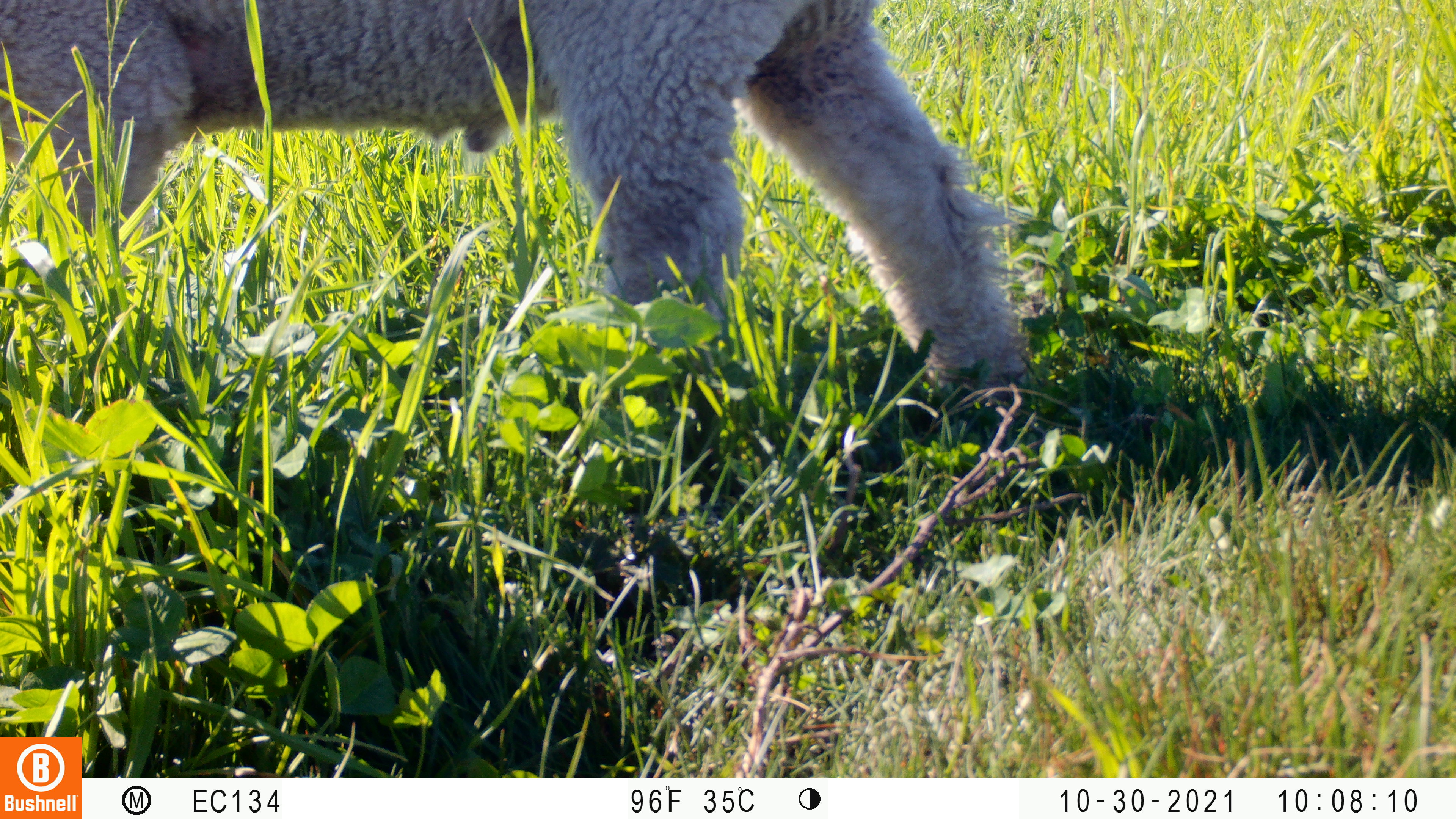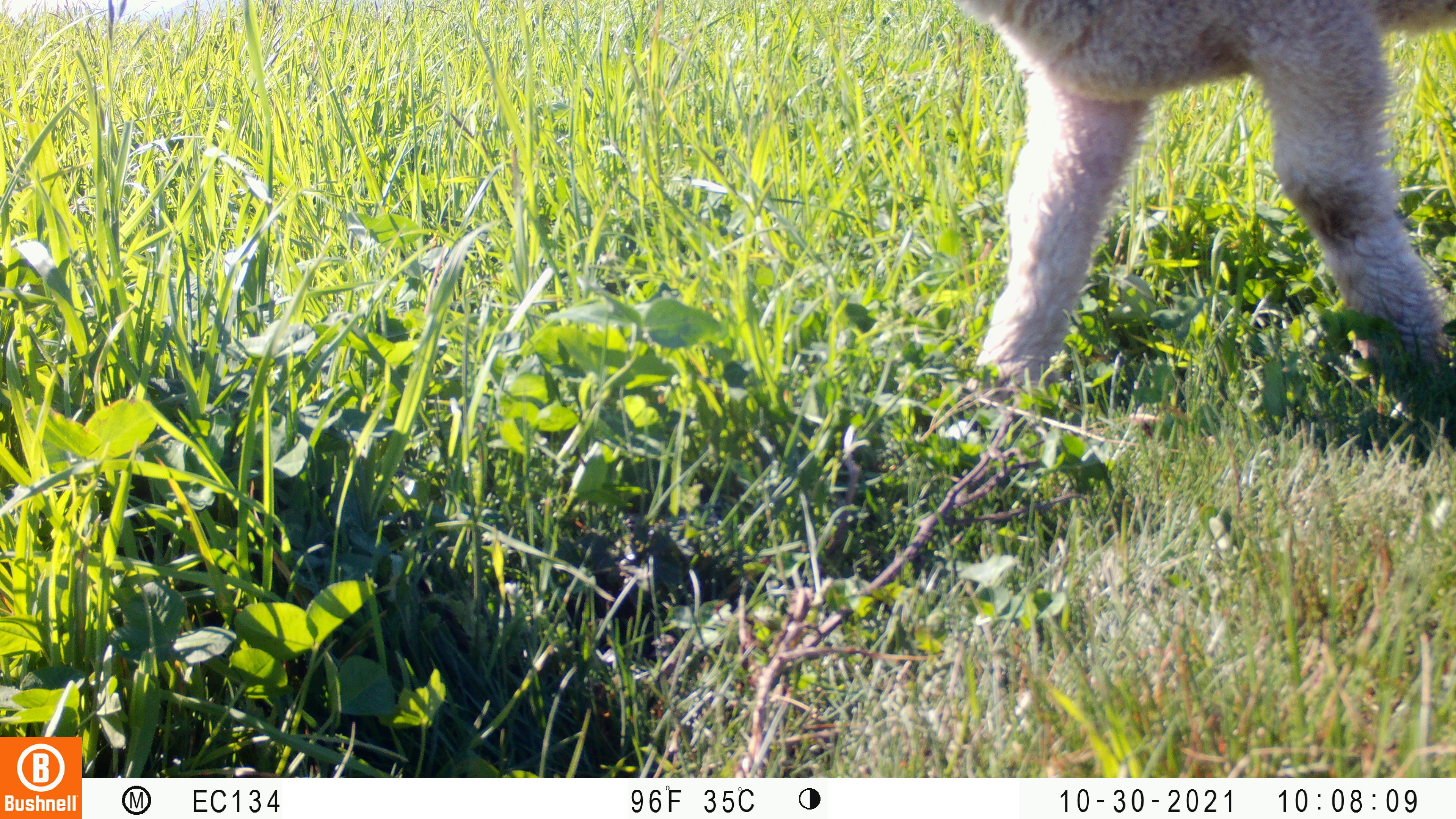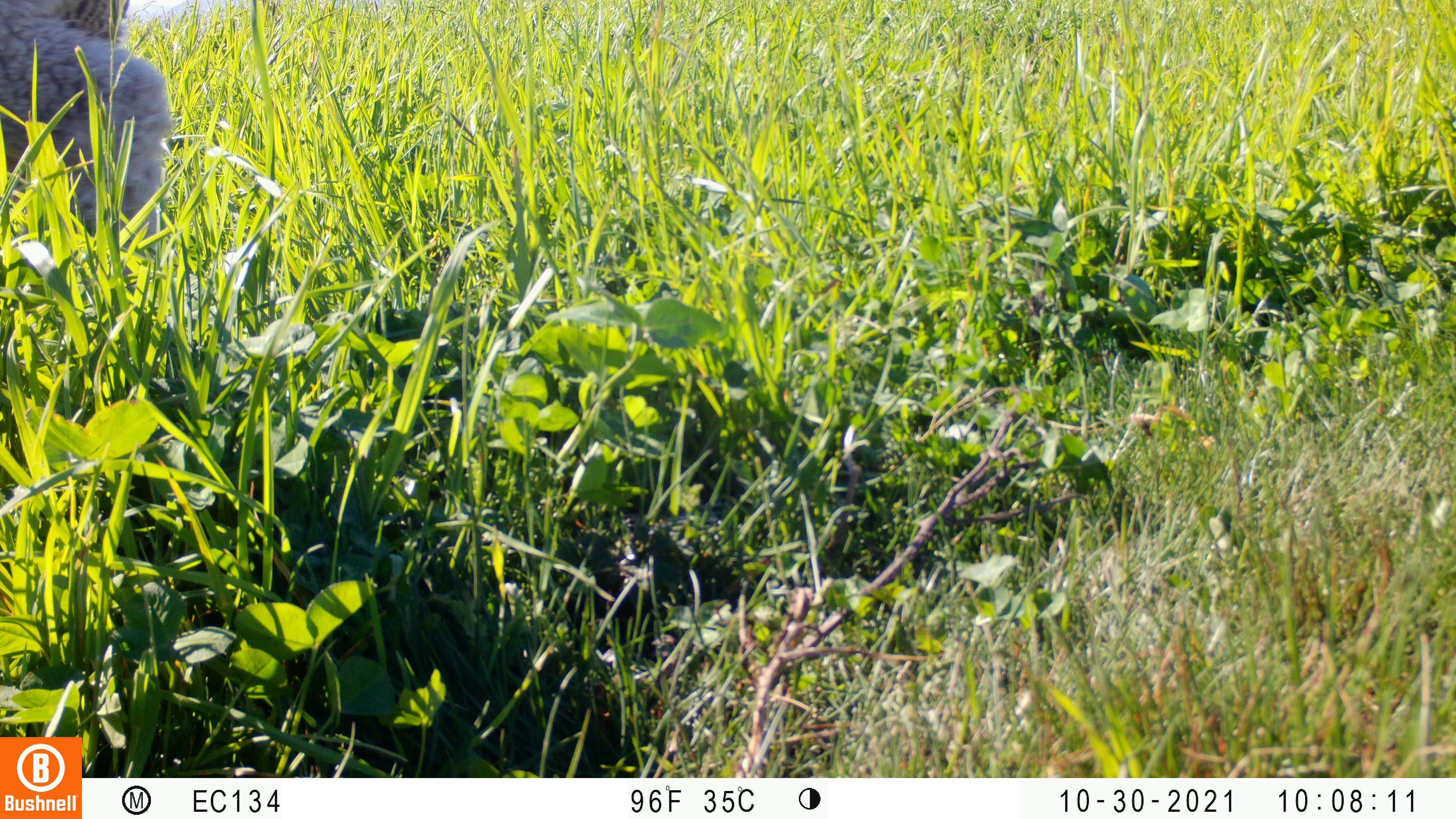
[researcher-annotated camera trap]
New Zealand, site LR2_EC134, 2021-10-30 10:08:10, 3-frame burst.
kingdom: Animalia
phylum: Chordata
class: Mammalia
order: Artiodactyla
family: Bovidae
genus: Bos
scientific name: Bos taurus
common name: domestic cow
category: cow